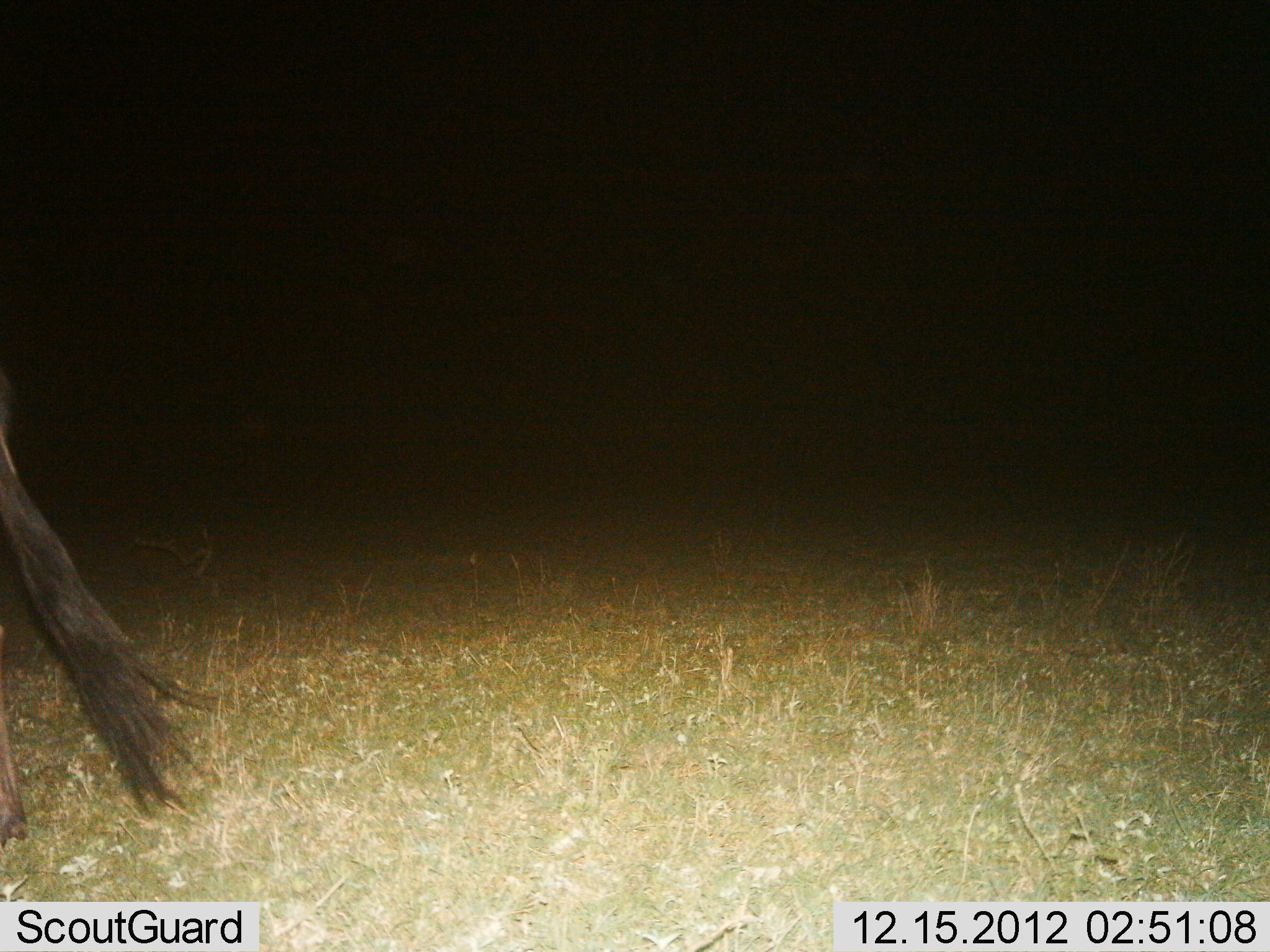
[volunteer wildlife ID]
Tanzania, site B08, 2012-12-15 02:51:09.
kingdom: Animalia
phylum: Chordata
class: Mammalia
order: Artiodactyla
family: Bovidae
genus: Connochaetes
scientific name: Connochaetes taurinus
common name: blue wildebeest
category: wildebeest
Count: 1.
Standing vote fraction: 47%.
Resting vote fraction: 0%.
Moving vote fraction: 53%.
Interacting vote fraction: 0%.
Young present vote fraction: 0%.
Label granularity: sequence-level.